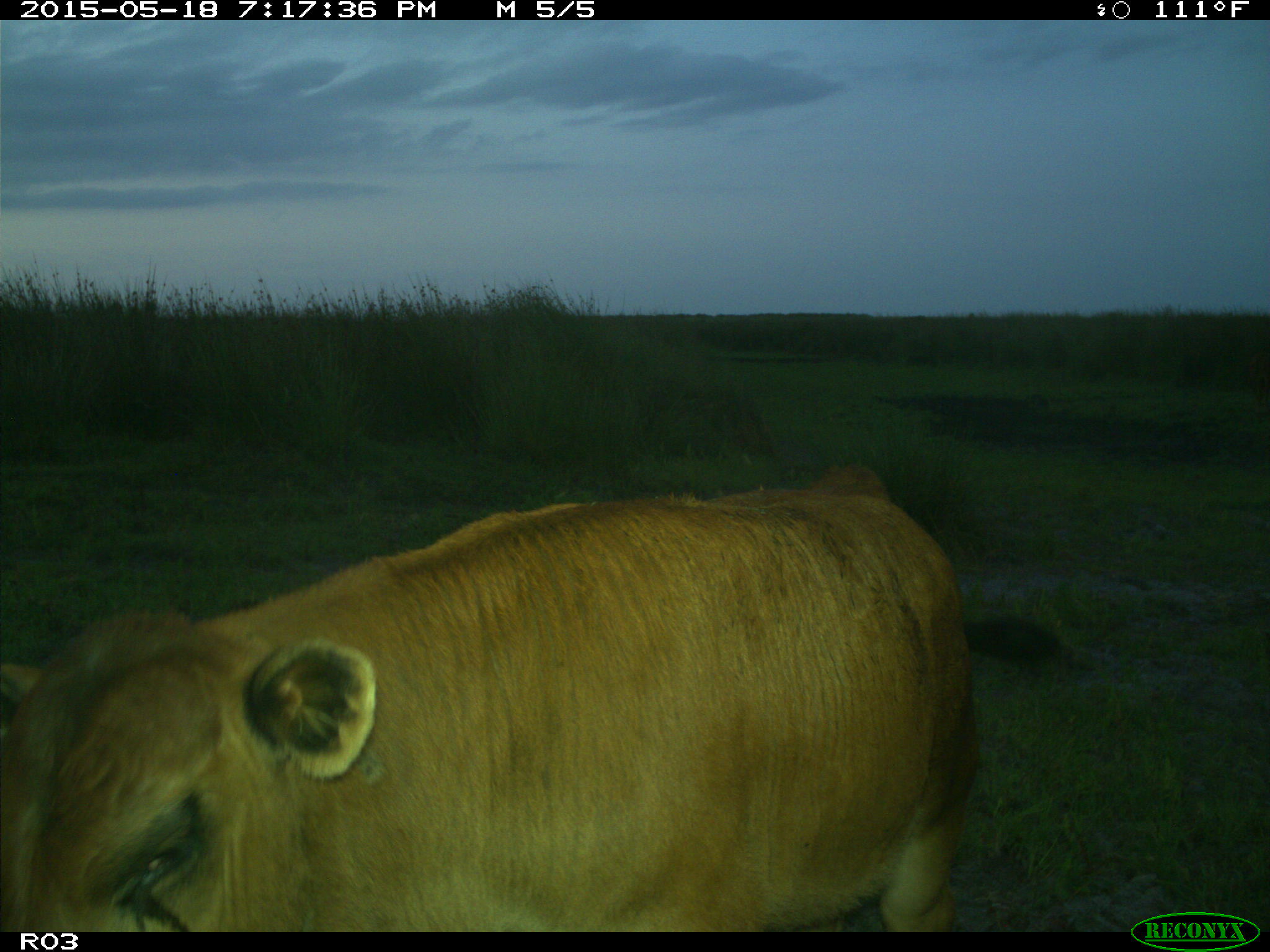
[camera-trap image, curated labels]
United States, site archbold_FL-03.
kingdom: Animalia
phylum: Chordata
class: Mammalia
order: Artiodactyla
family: Bovidae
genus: Bos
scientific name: Bos taurus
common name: domestic cow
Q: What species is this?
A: Bos taurus (domestic cow).